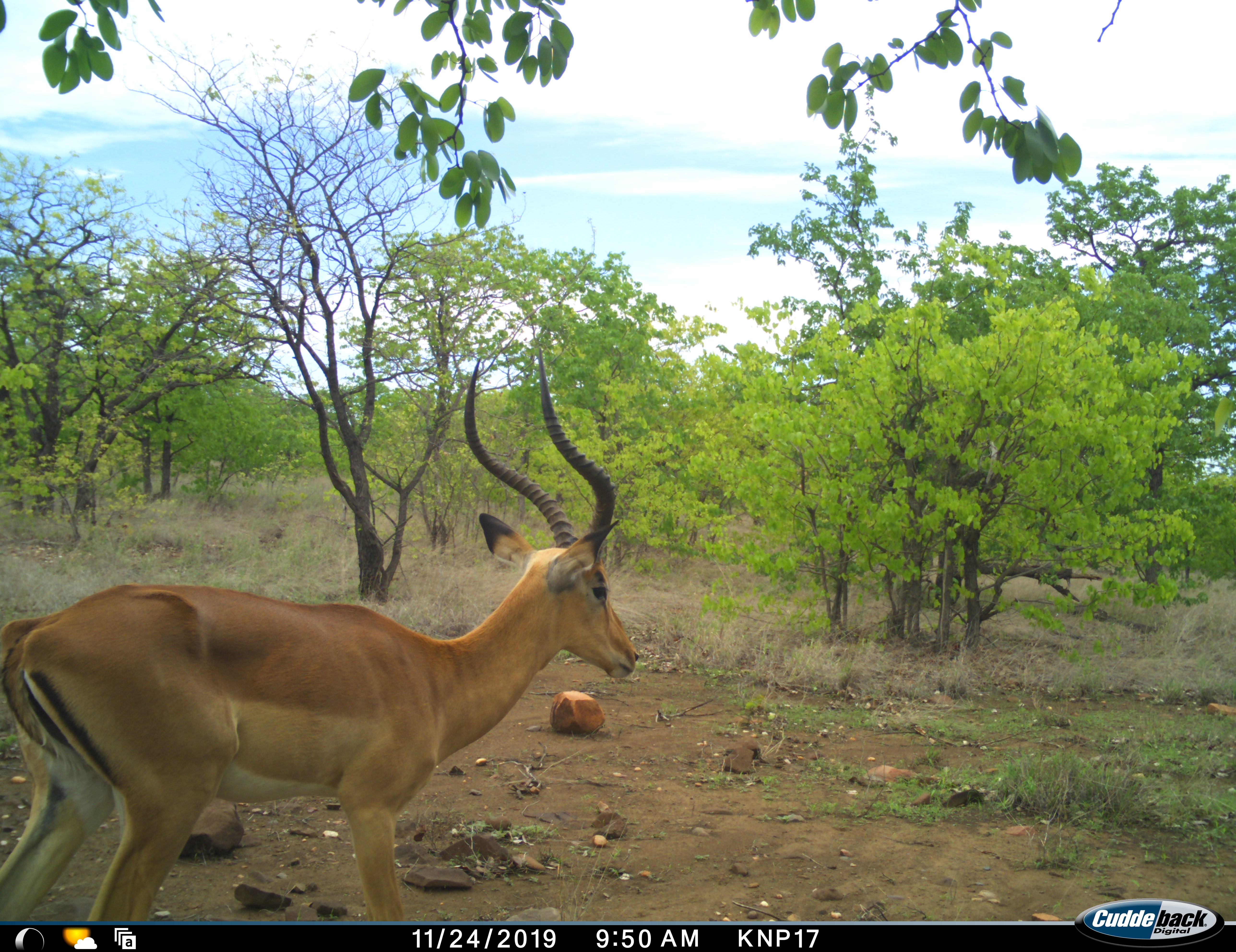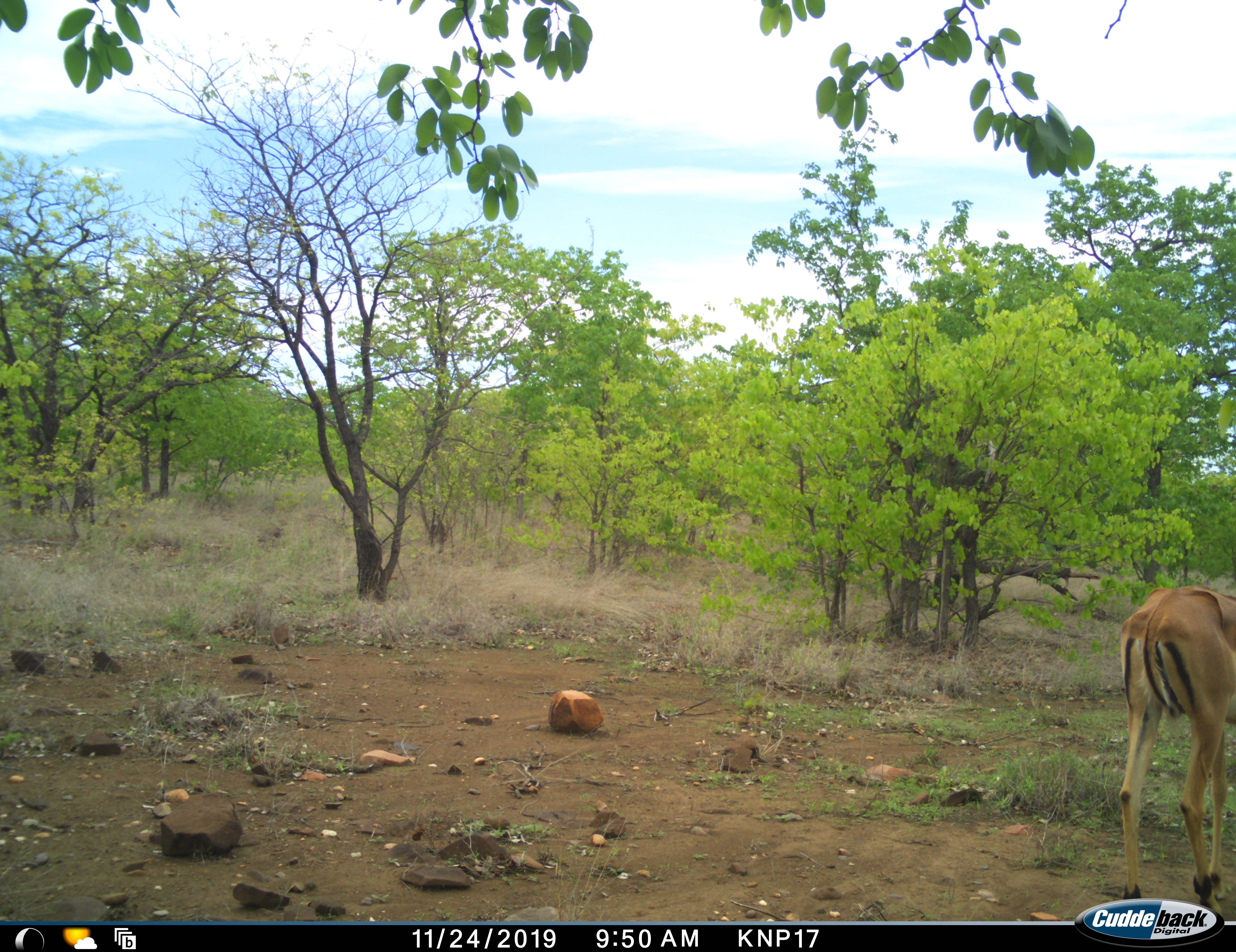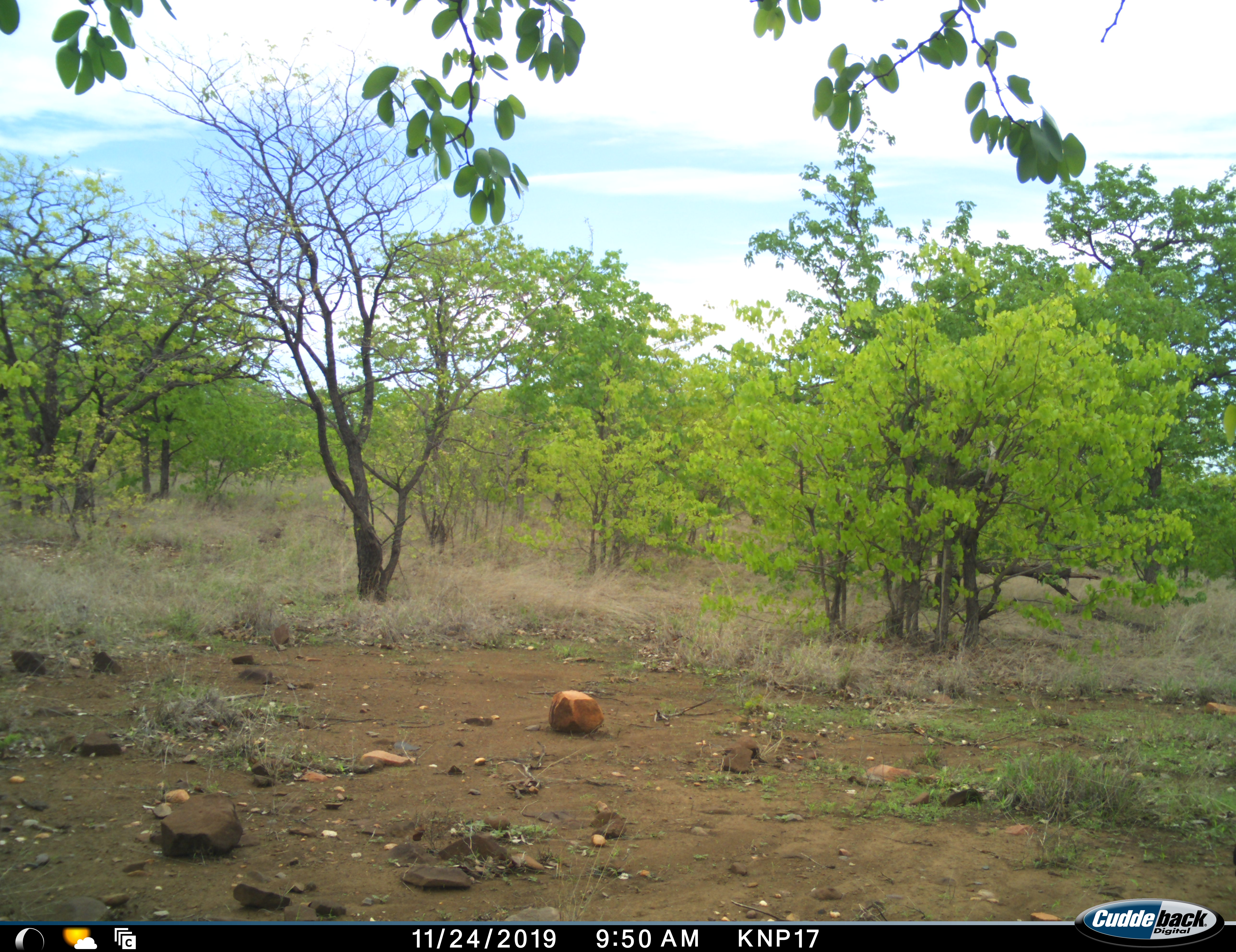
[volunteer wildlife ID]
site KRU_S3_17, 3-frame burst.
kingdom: Animalia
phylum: Chordata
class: Mammalia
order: Artiodactyla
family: Bovidae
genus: Aepyceros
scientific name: Aepyceros melampus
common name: impala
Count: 1.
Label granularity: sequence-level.